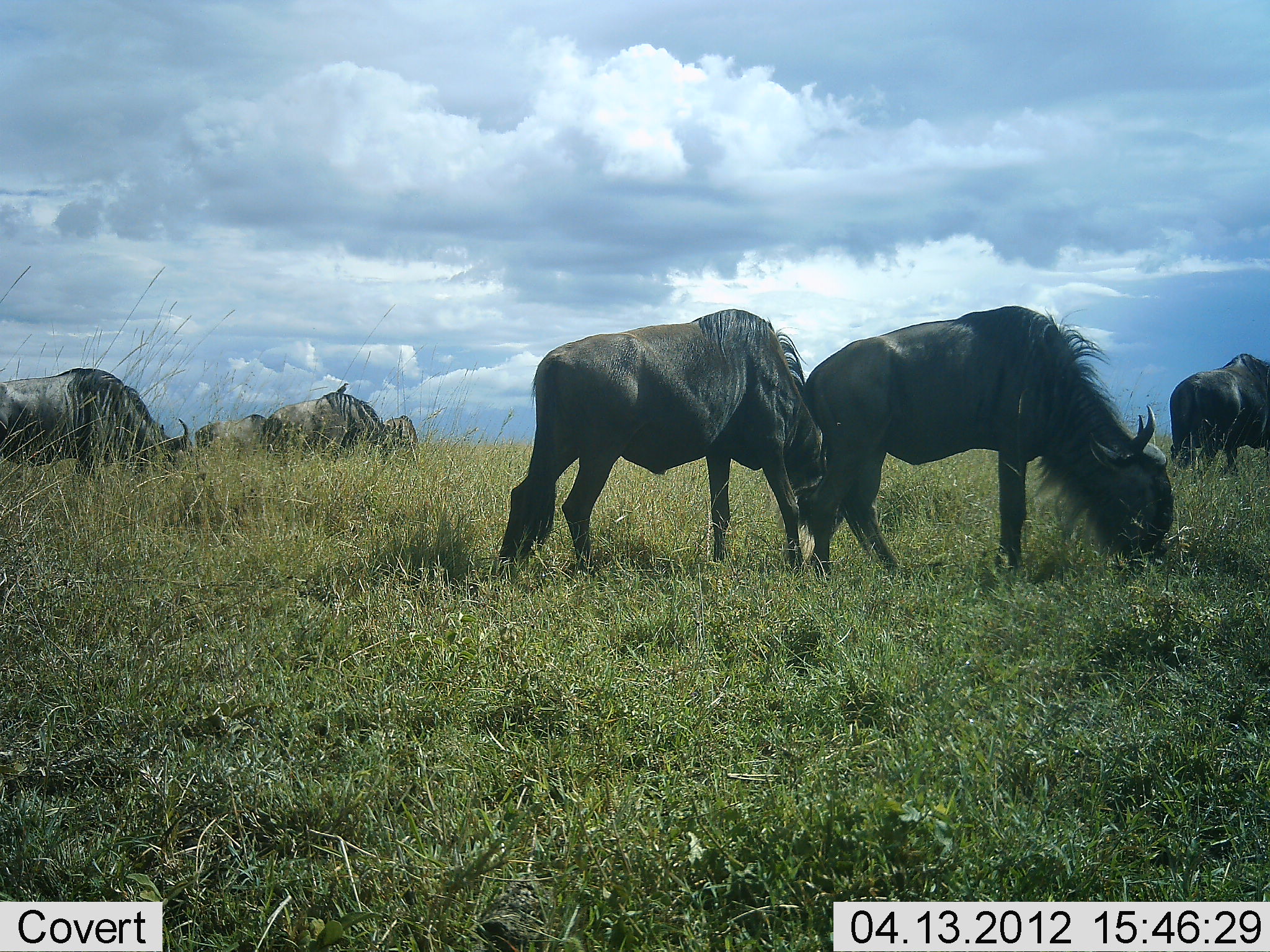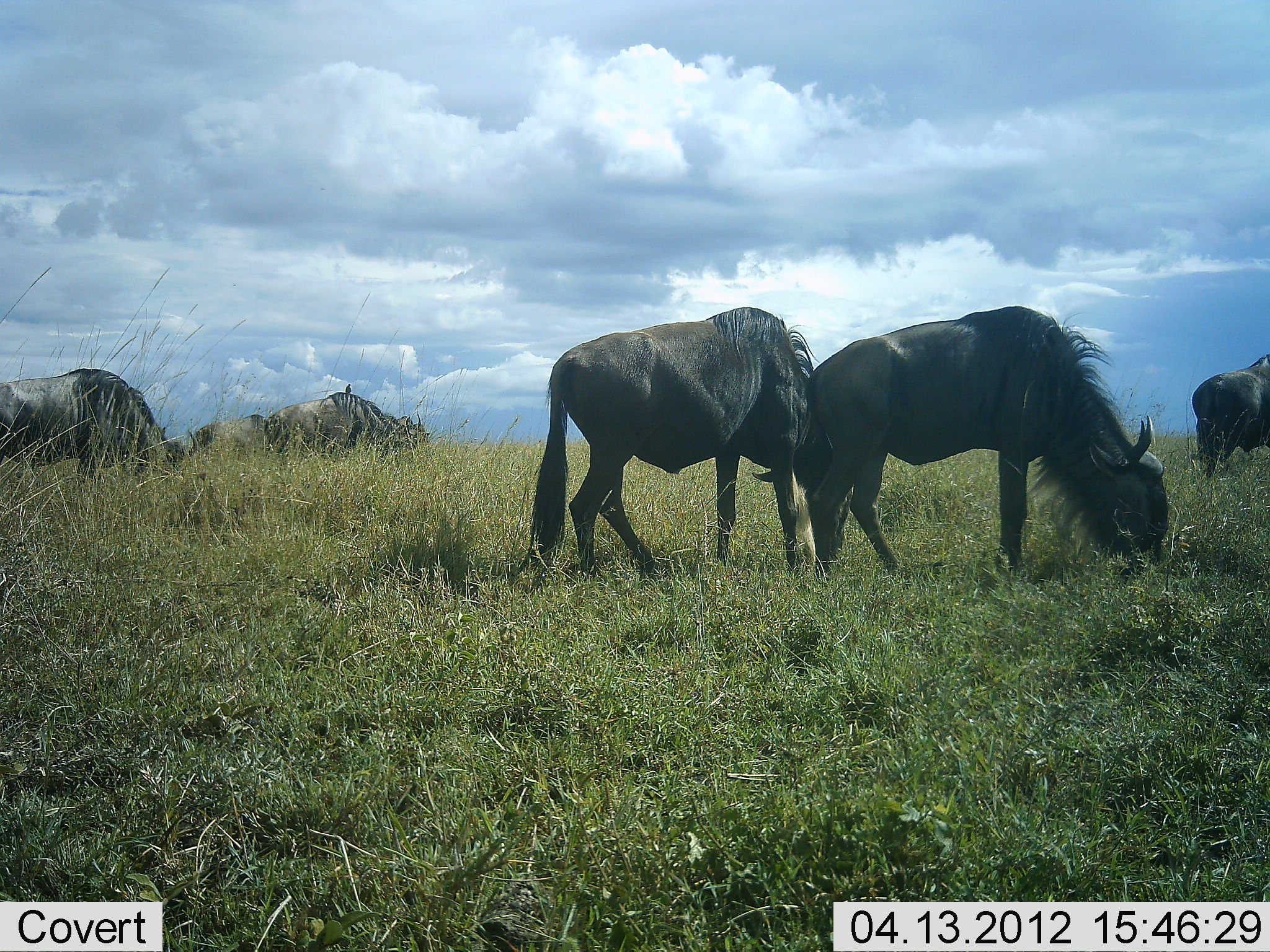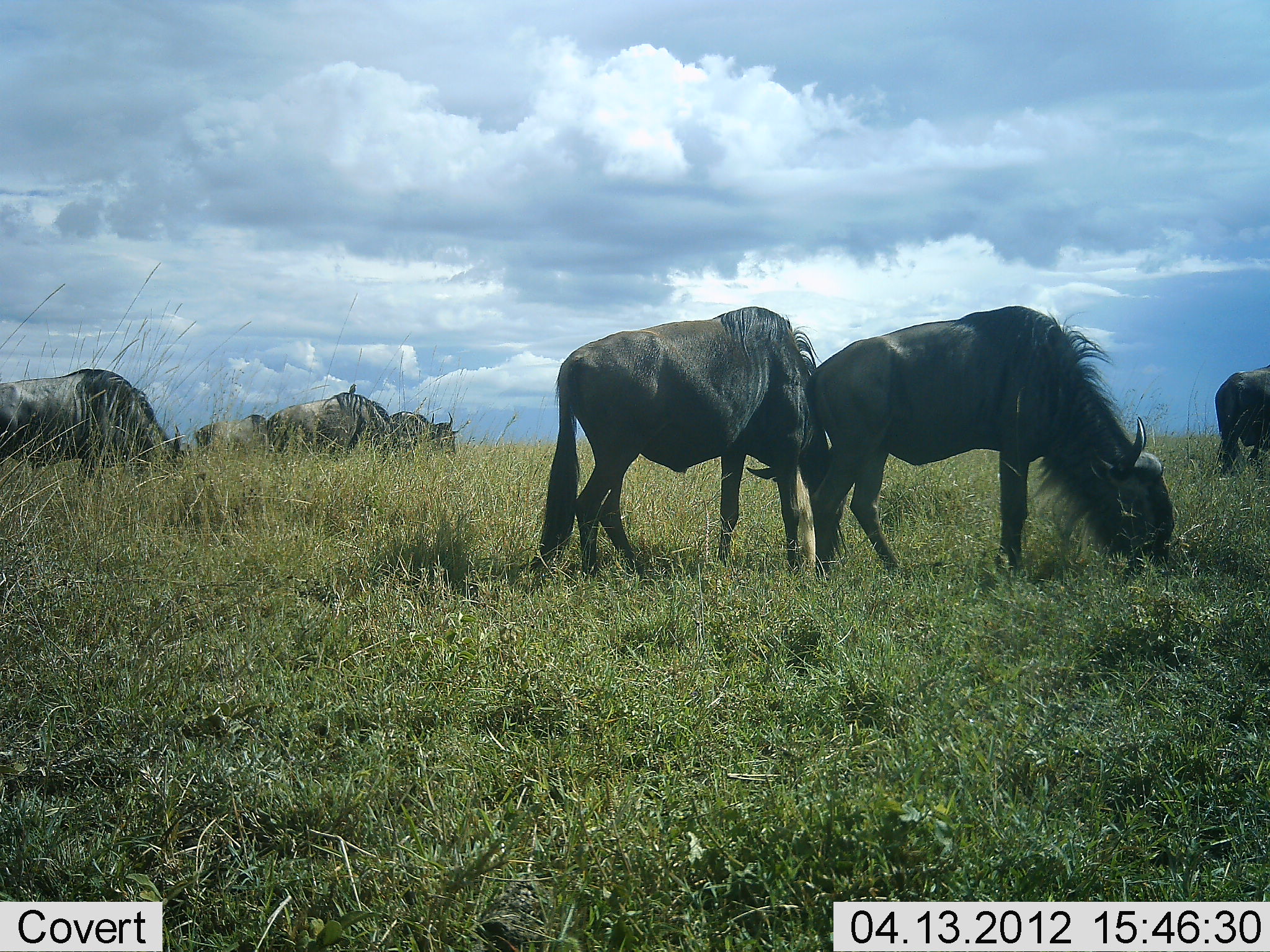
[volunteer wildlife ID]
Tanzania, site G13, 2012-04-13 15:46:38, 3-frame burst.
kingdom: Animalia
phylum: Chordata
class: Mammalia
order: Artiodactyla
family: Bovidae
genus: Connochaetes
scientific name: Connochaetes taurinus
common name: blue wildebeest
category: wildebeest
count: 6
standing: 19%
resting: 0%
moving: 12%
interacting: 0%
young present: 0%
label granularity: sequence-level